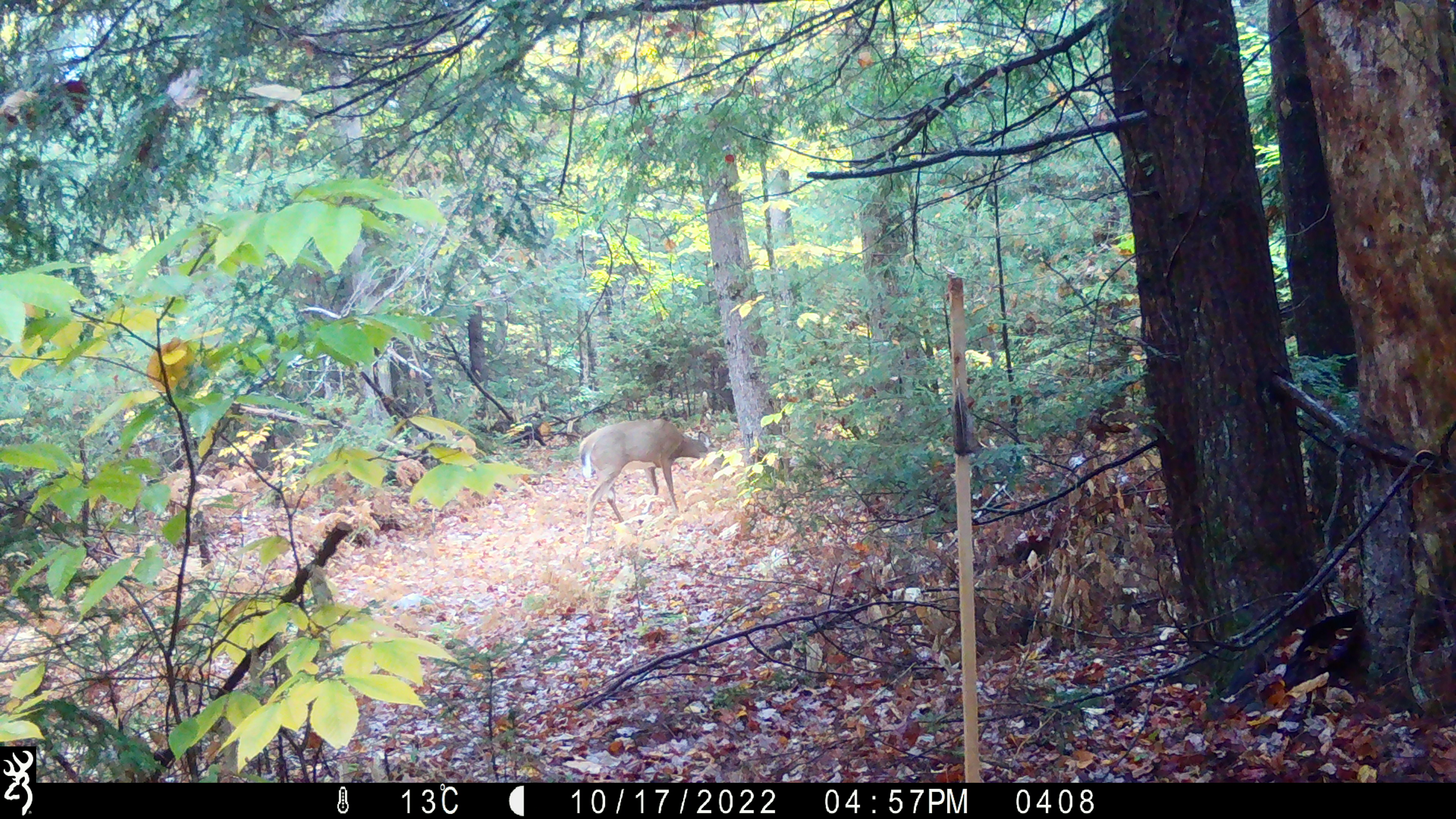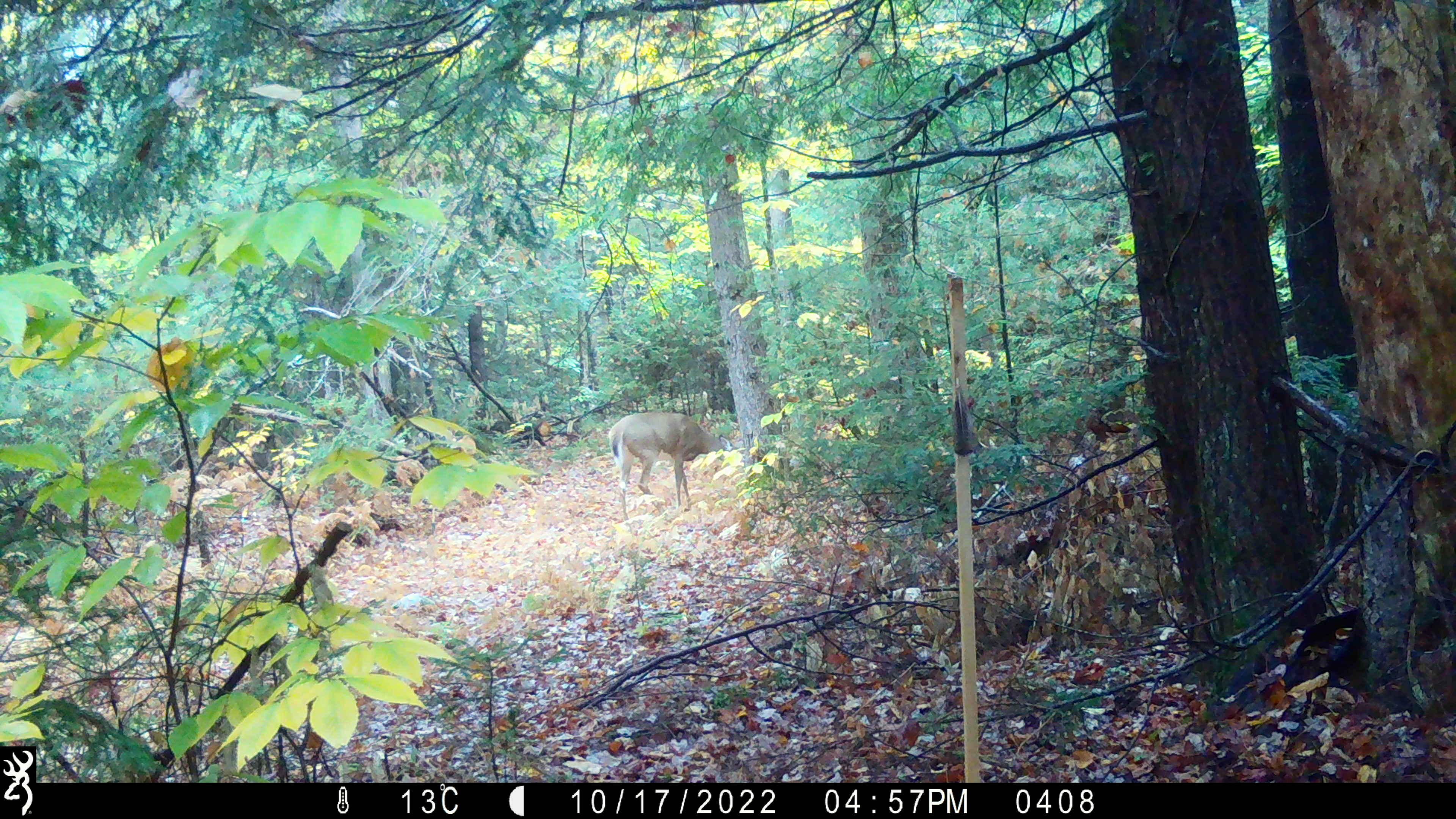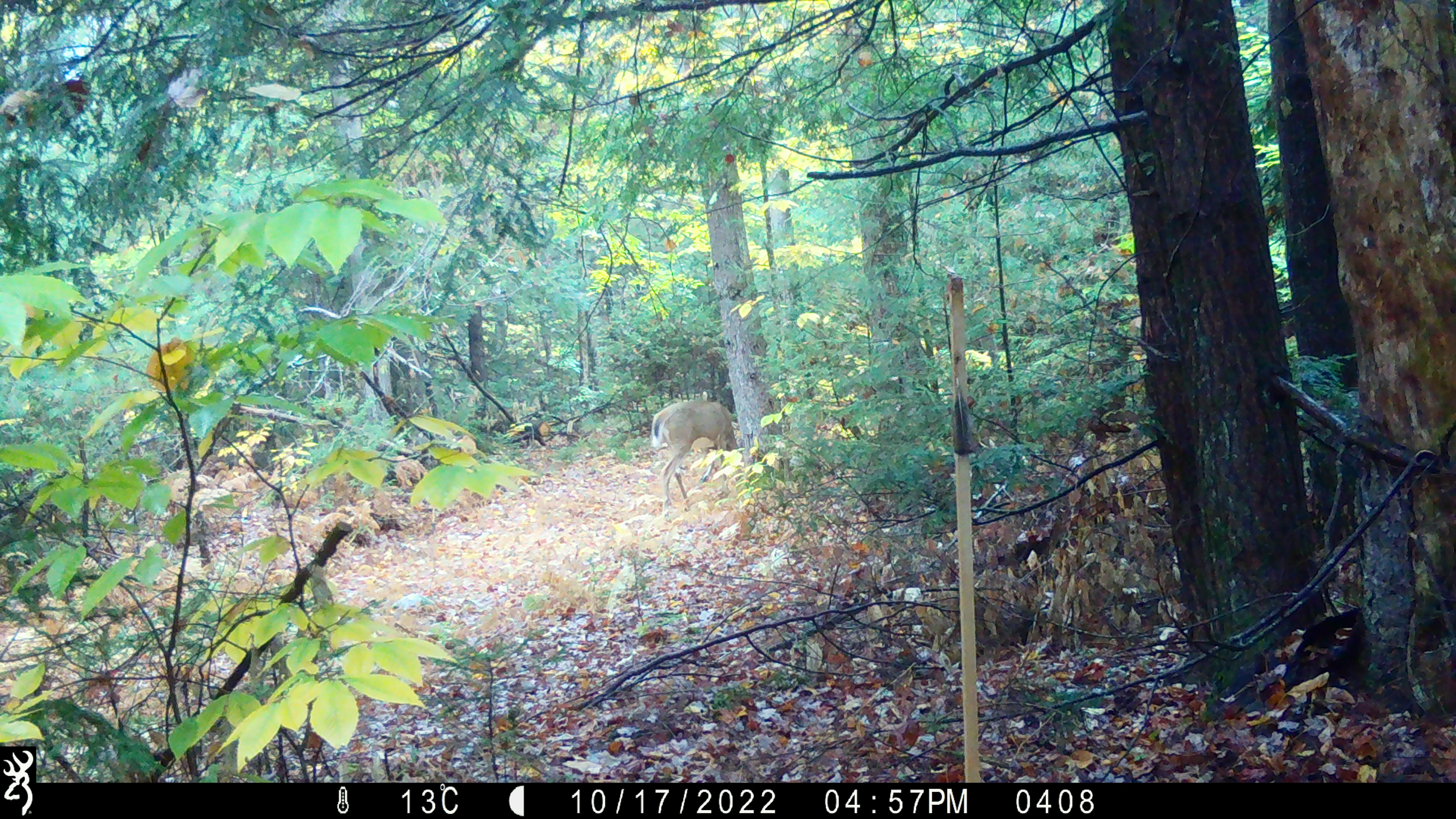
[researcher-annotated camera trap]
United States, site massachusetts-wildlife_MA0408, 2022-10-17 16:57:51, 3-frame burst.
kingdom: Animalia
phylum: Chordata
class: Mammalia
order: Artiodactyla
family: Cervidae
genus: Odocoileus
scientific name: Odocoileus virginianus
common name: white-tailed deer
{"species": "white-tailed deer (Odocoileus virginianus)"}